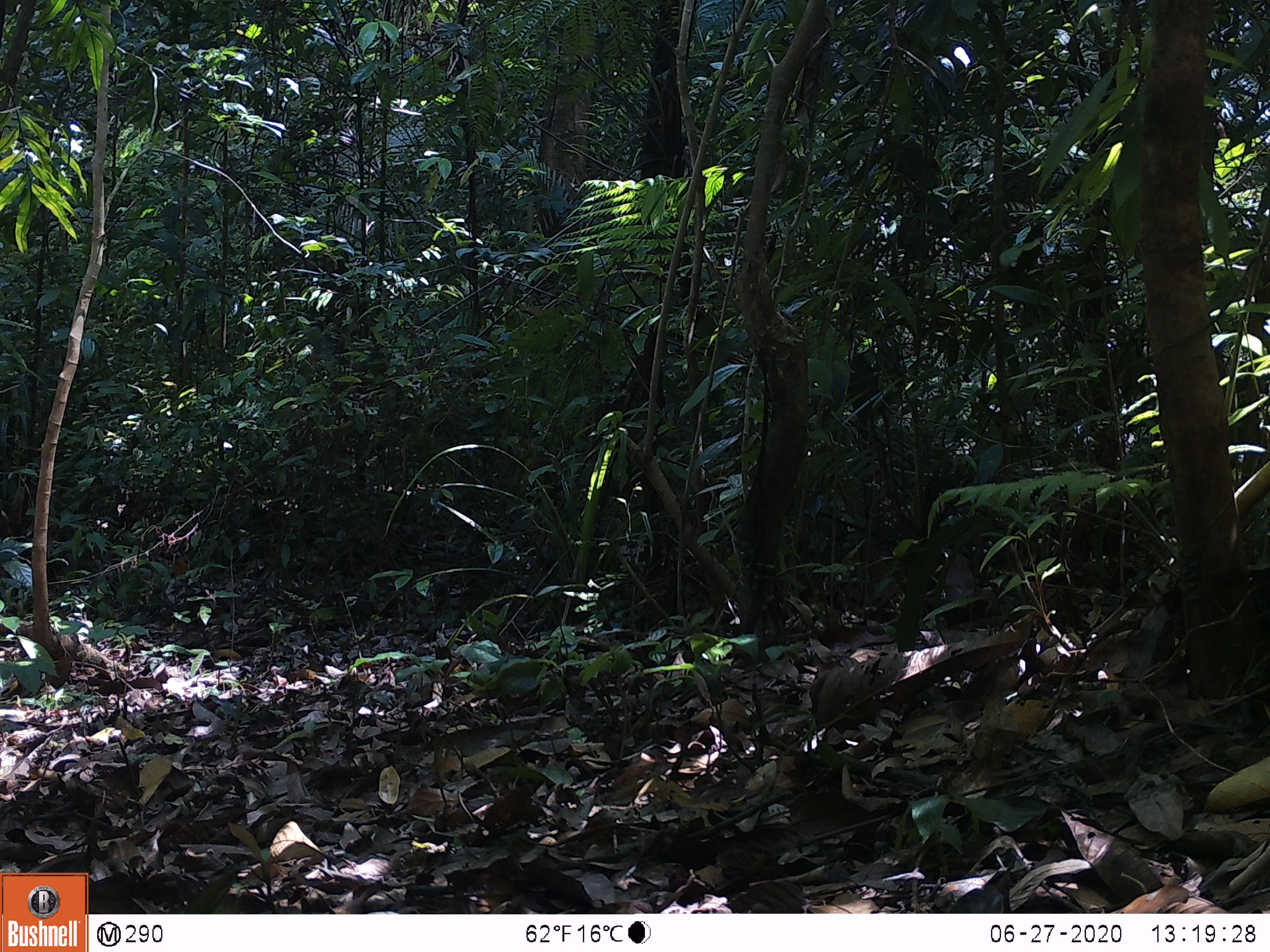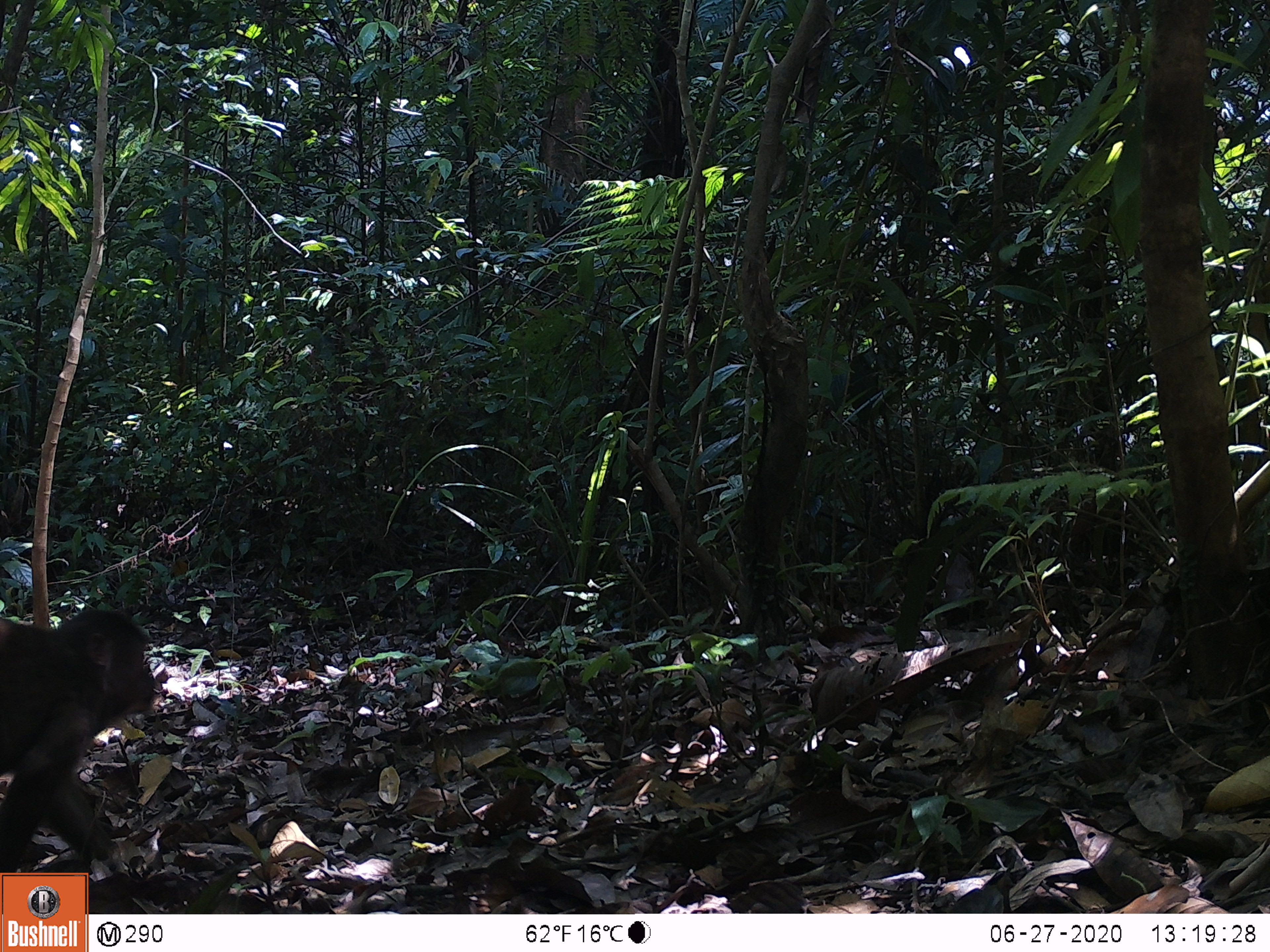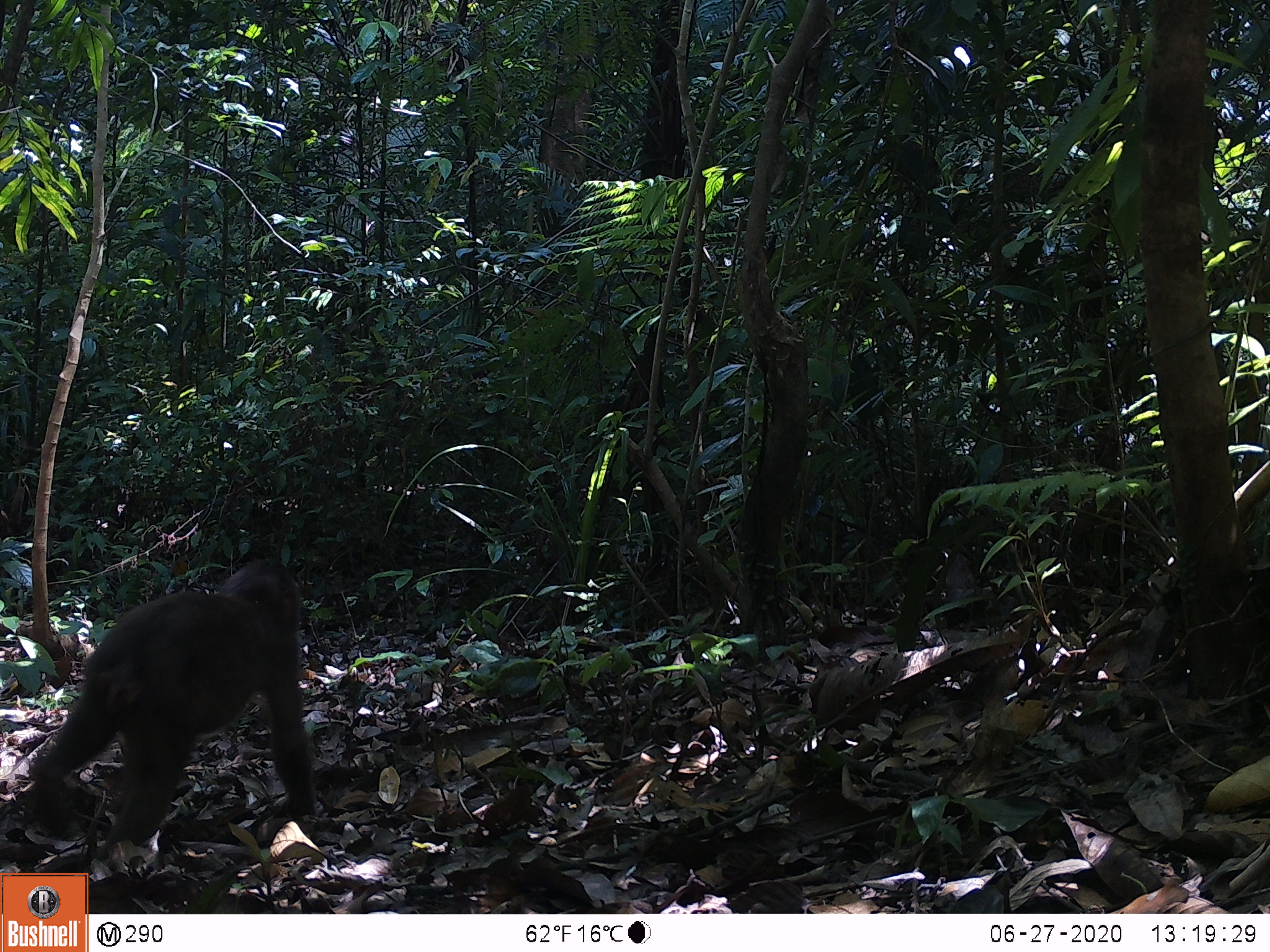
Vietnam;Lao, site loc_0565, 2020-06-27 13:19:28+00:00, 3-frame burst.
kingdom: Animalia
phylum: Chordata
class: Mammalia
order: Primates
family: Cercopithecidae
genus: Macaca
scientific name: Macaca arctoides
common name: stump-tailed macaque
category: stump tailed macaque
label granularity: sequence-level